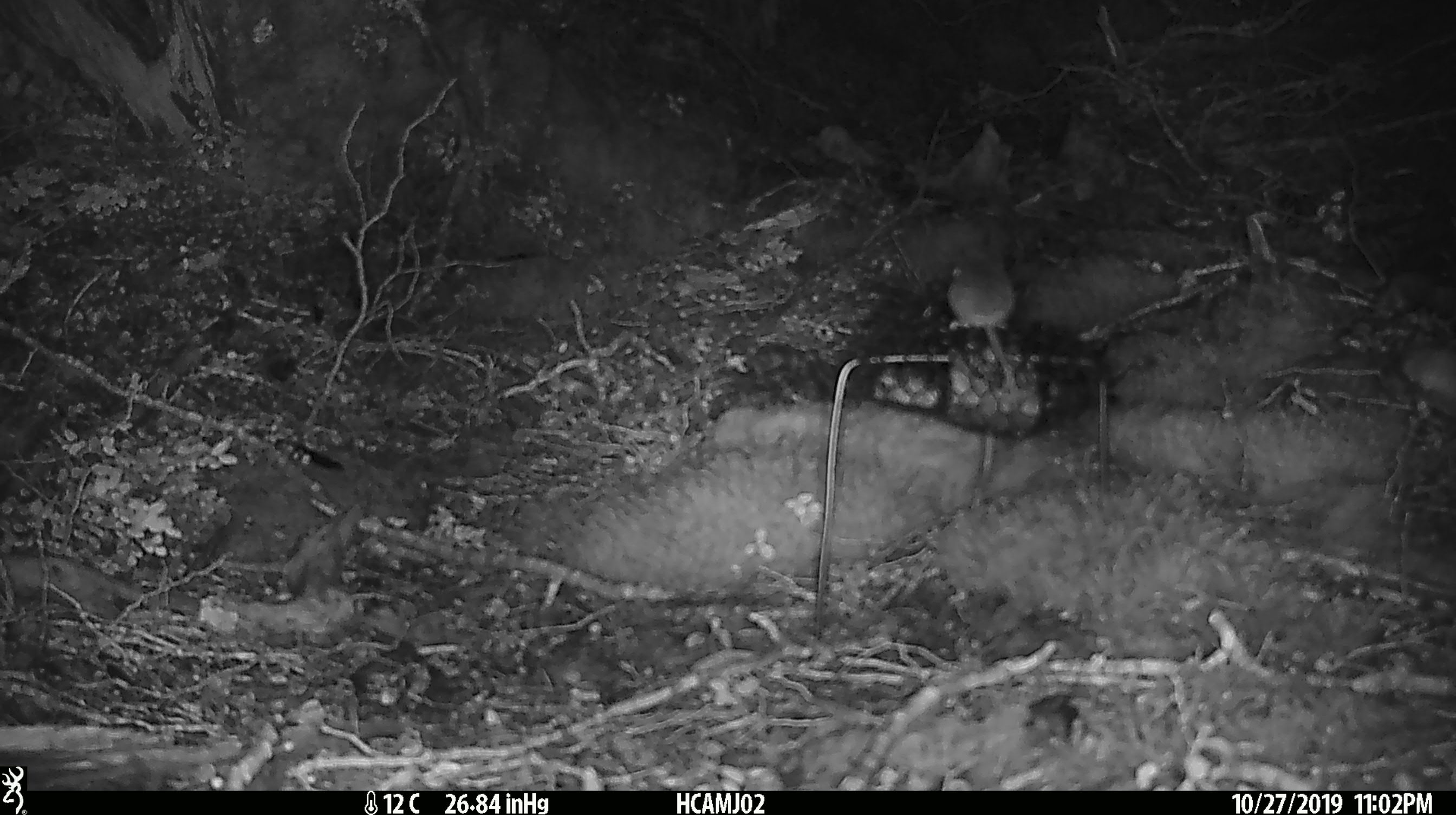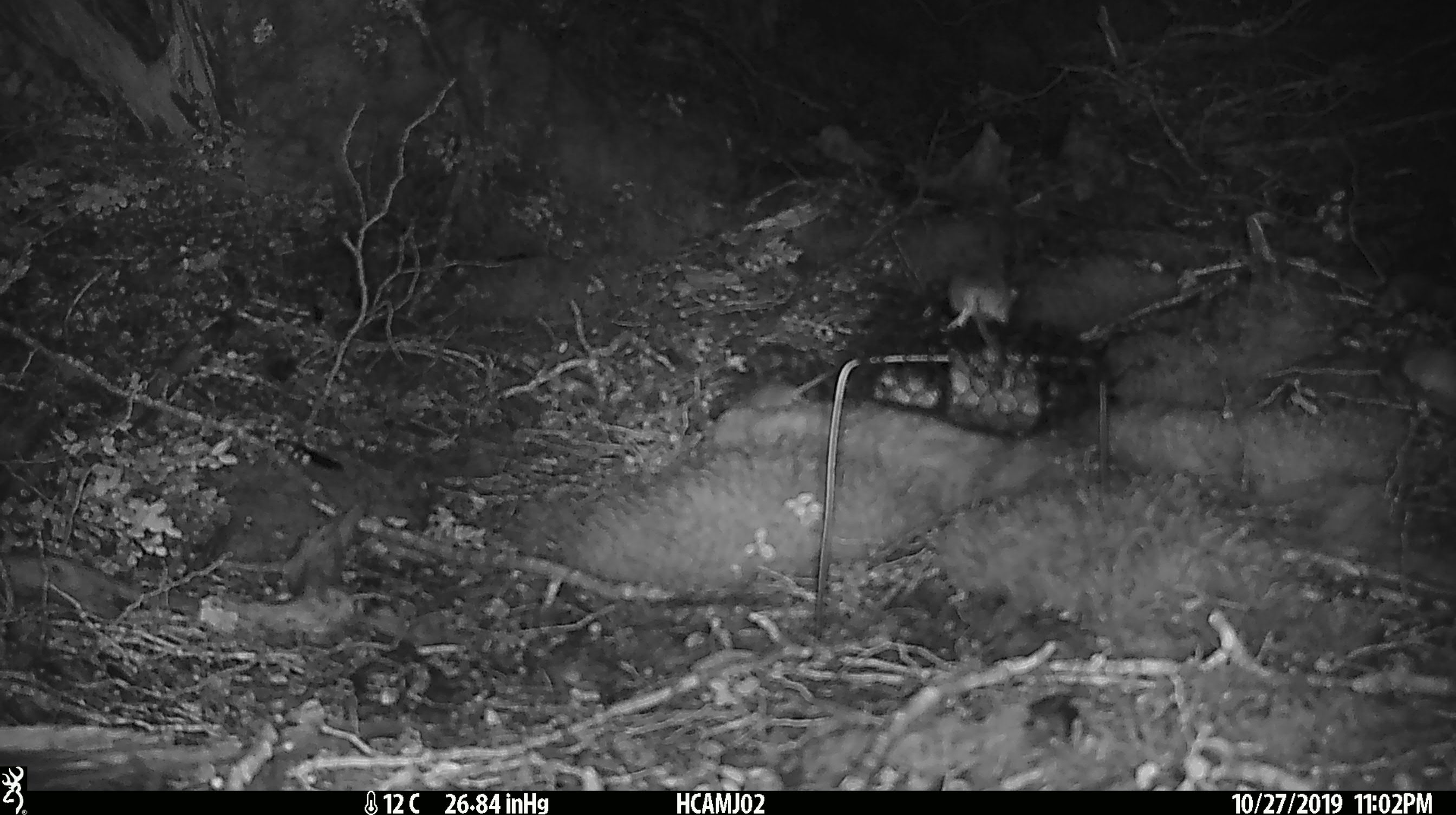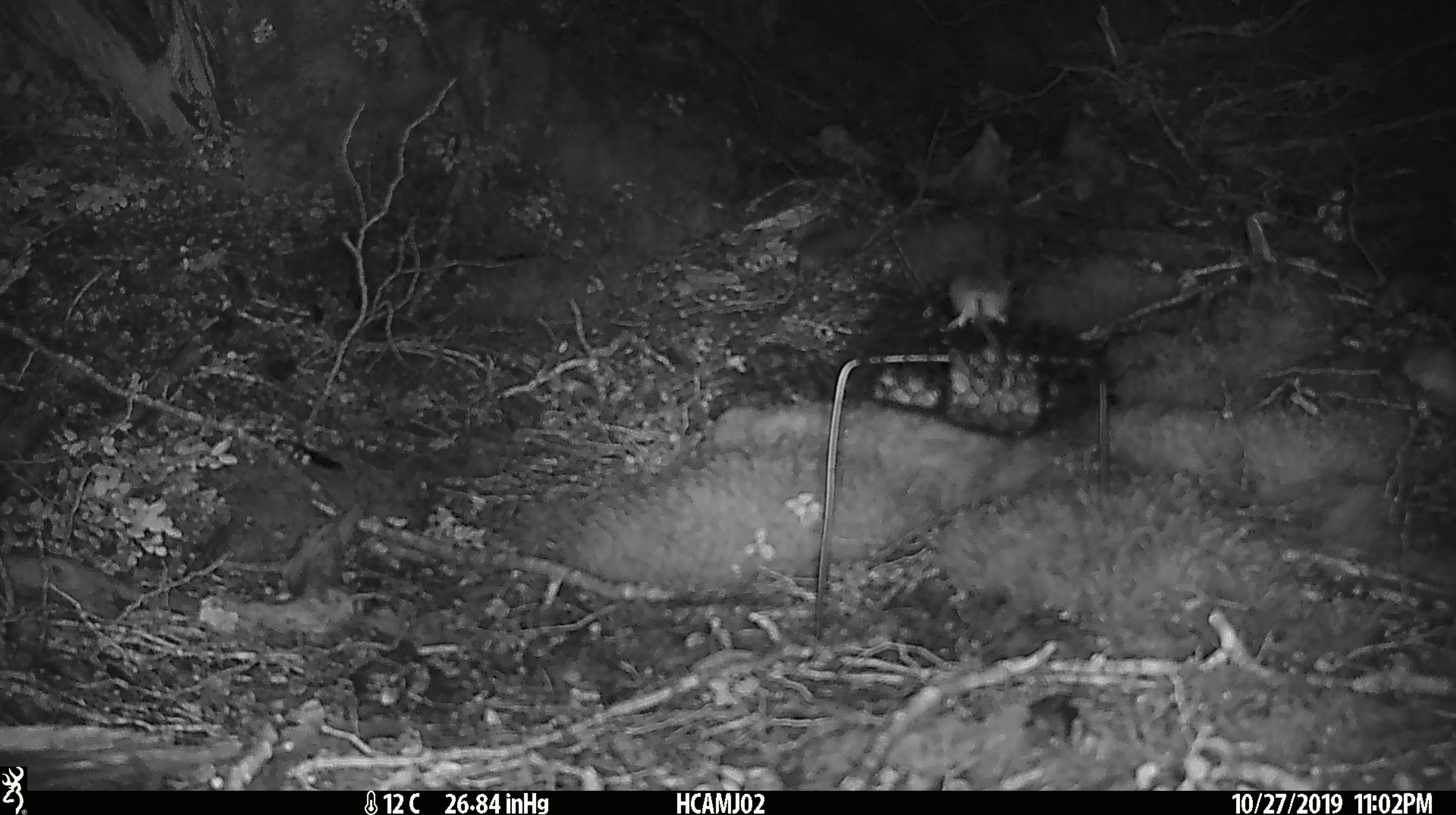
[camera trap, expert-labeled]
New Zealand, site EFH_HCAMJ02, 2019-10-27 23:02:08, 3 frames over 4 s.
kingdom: Animalia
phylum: Chordata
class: Mammalia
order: Rodentia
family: Muridae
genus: Mus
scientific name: Mus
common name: mouse